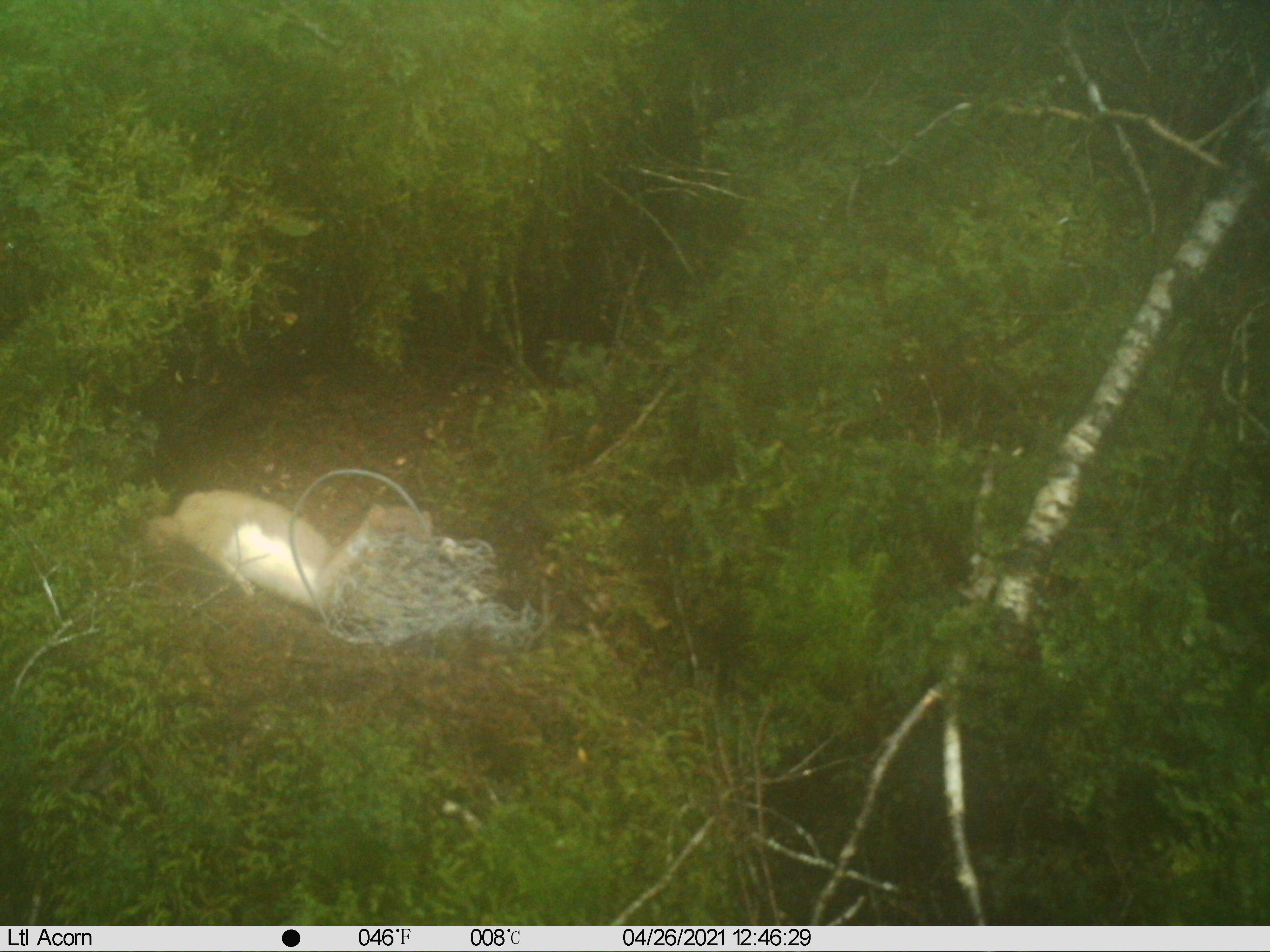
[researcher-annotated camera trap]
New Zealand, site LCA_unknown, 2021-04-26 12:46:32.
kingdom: Animalia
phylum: Chordata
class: Mammalia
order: Carnivora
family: Mustelidae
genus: Mustela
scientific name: Mustela erminea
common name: stoat